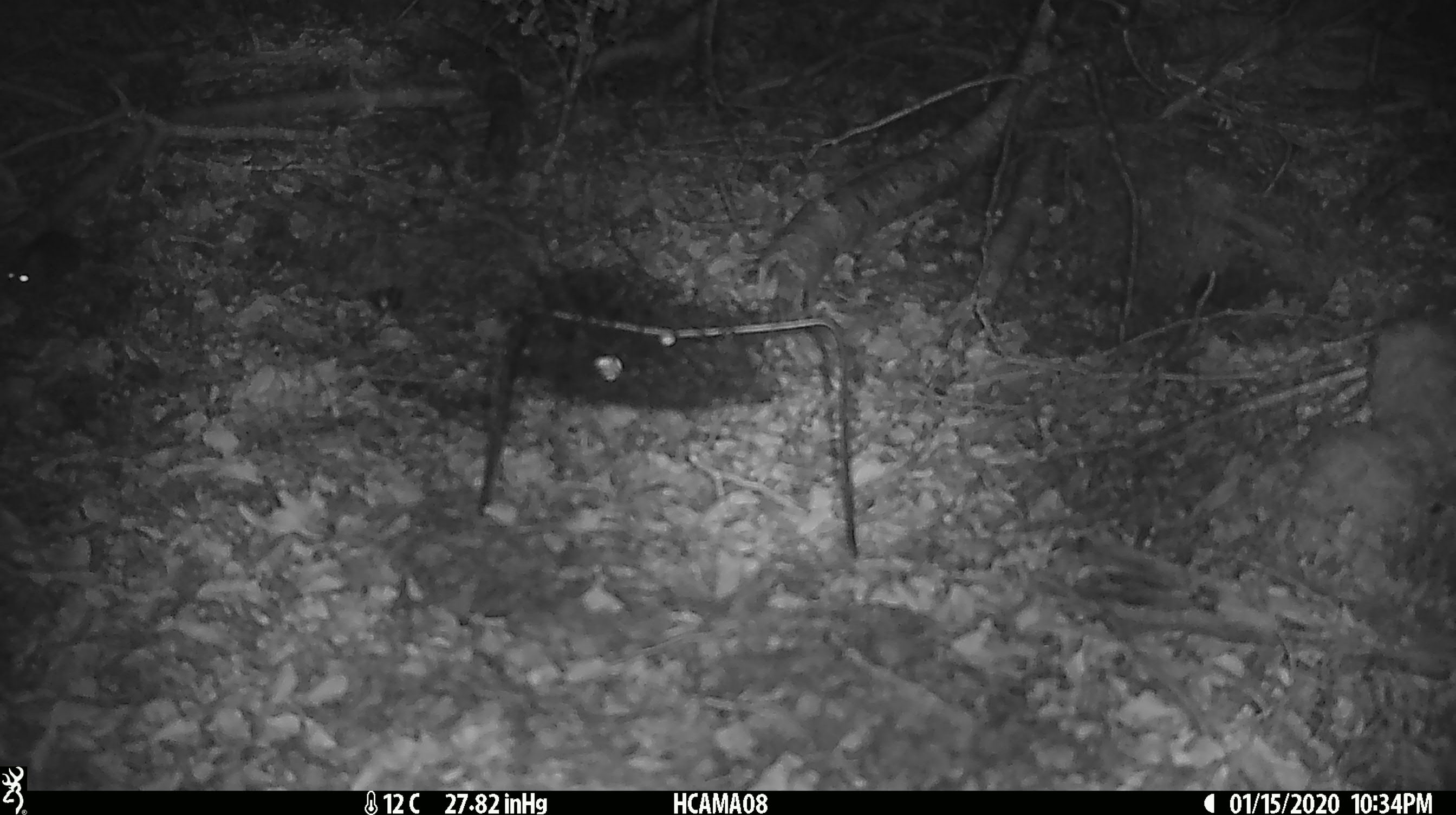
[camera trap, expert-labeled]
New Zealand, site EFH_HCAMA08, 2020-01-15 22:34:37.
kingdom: Animalia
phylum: Chordata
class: Mammalia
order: Rodentia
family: Muridae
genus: Mus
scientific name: Mus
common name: mouse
Mouse (Mus).